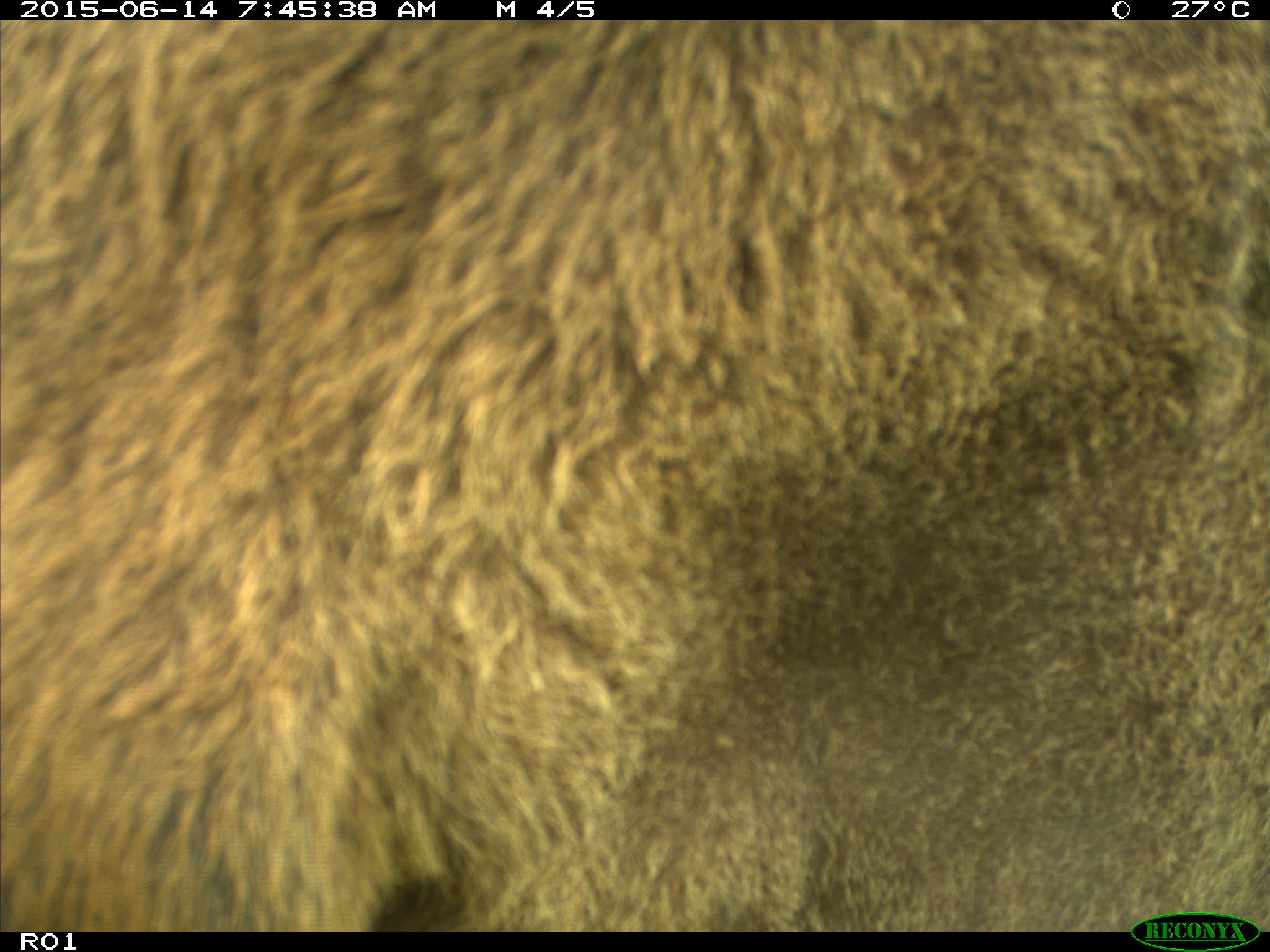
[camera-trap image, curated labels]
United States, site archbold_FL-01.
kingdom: Animalia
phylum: Chordata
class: Mammalia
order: Artiodactyla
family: Bovidae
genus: Bos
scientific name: Bos taurus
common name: domestic cow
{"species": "Bos taurus (domestic cow)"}